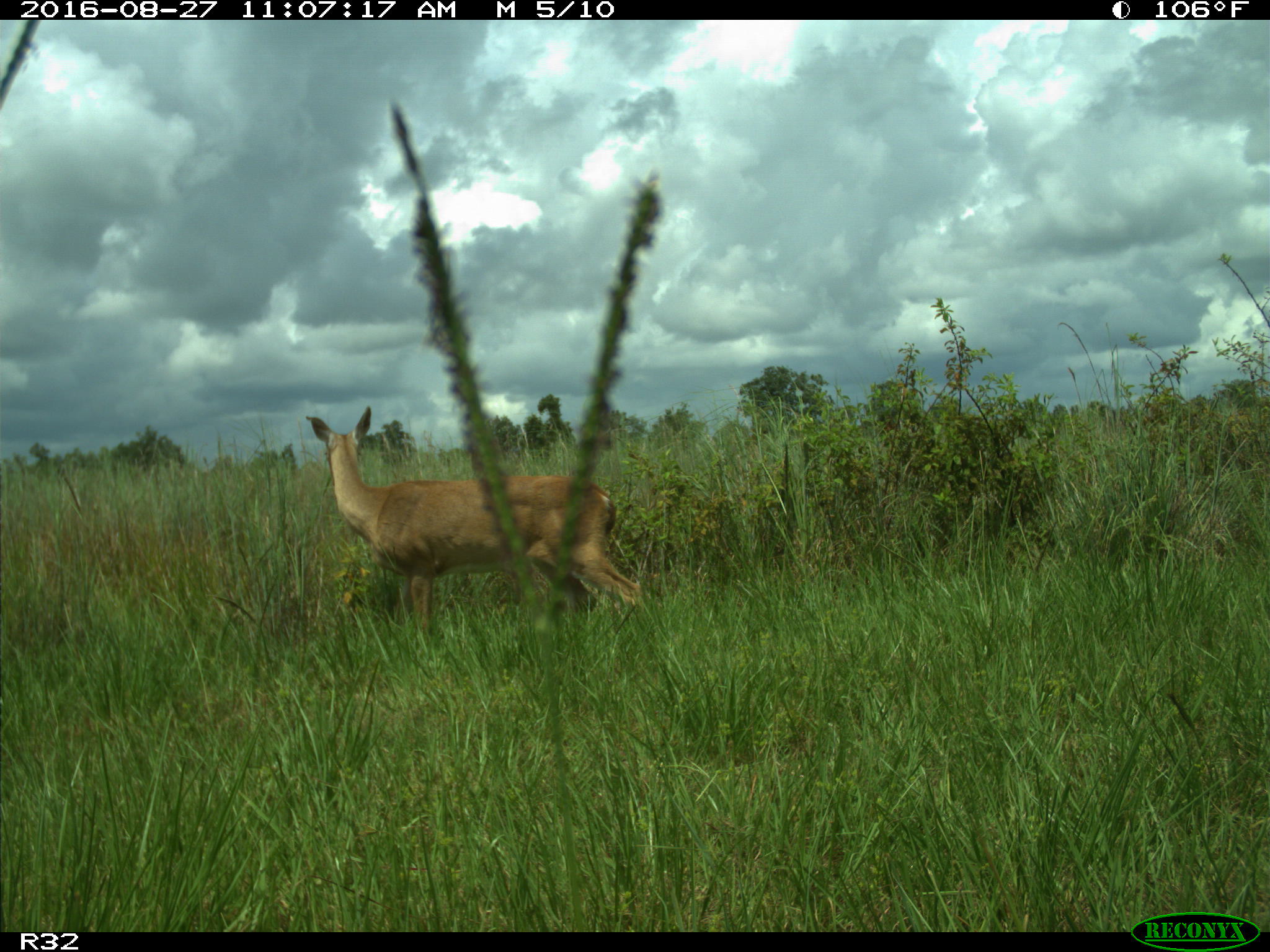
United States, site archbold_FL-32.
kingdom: Animalia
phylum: Chordata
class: Mammalia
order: Artiodactyla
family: Cervidae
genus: Odocoileus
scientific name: Odocoileus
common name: deer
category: unidentified deer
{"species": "unidentified deer (deer) (Odocoileus)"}